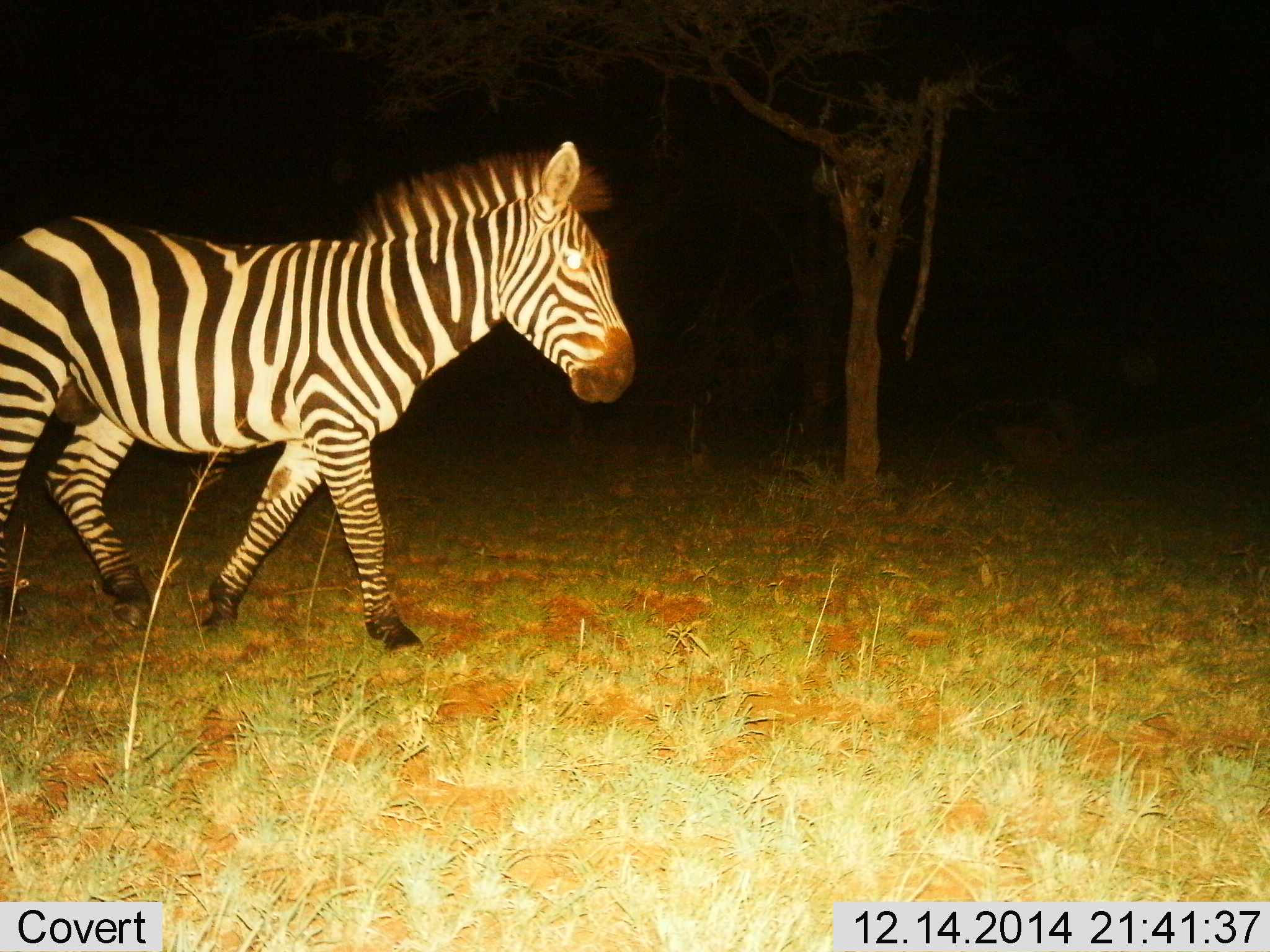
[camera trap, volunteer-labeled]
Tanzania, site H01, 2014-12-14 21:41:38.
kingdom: Animalia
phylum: Chordata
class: Mammalia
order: Perissodactyla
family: Equidae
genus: Equus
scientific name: Equus quagga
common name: plains zebra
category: zebra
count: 1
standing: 30%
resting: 0%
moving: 80%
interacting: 0%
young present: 0%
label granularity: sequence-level